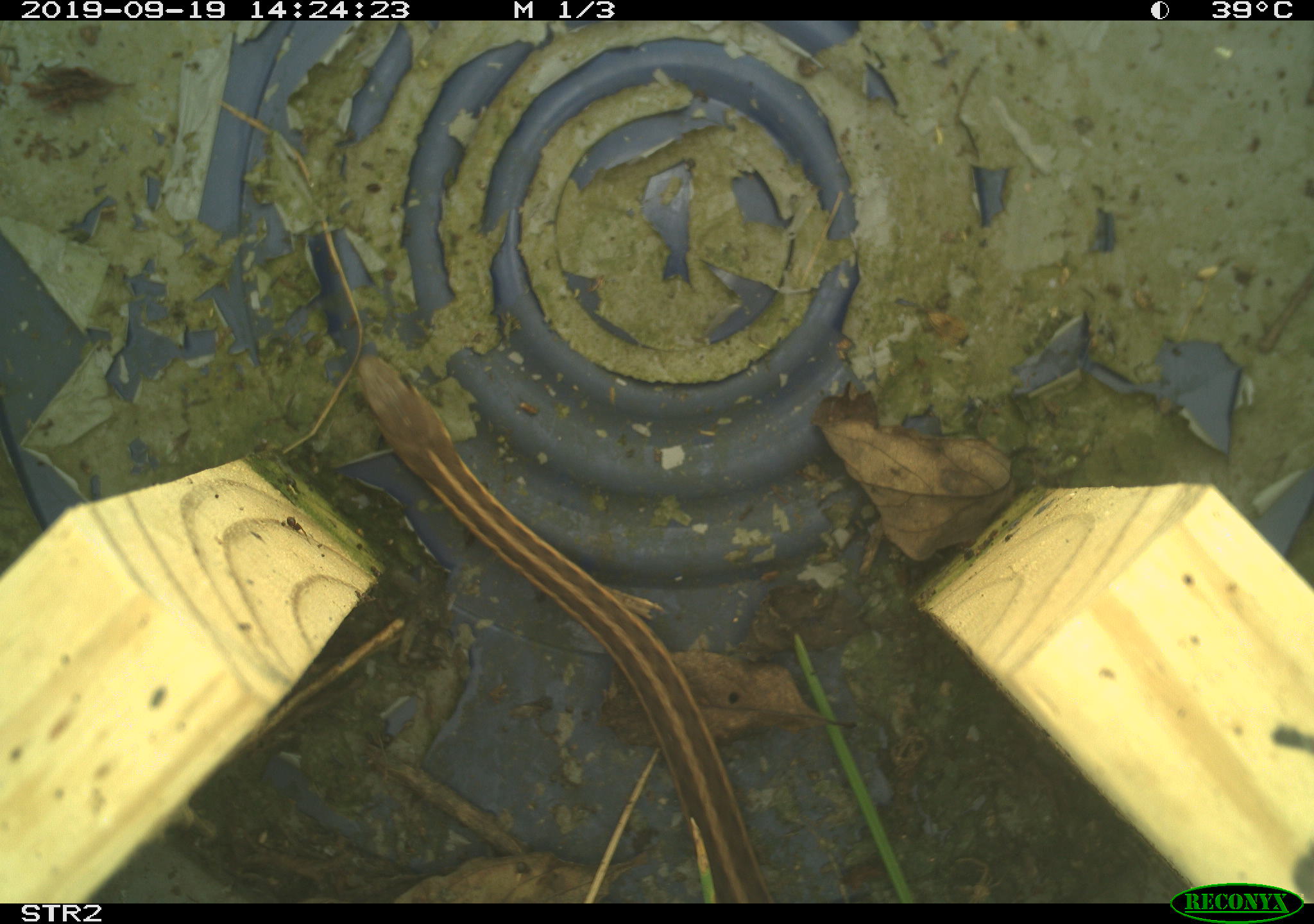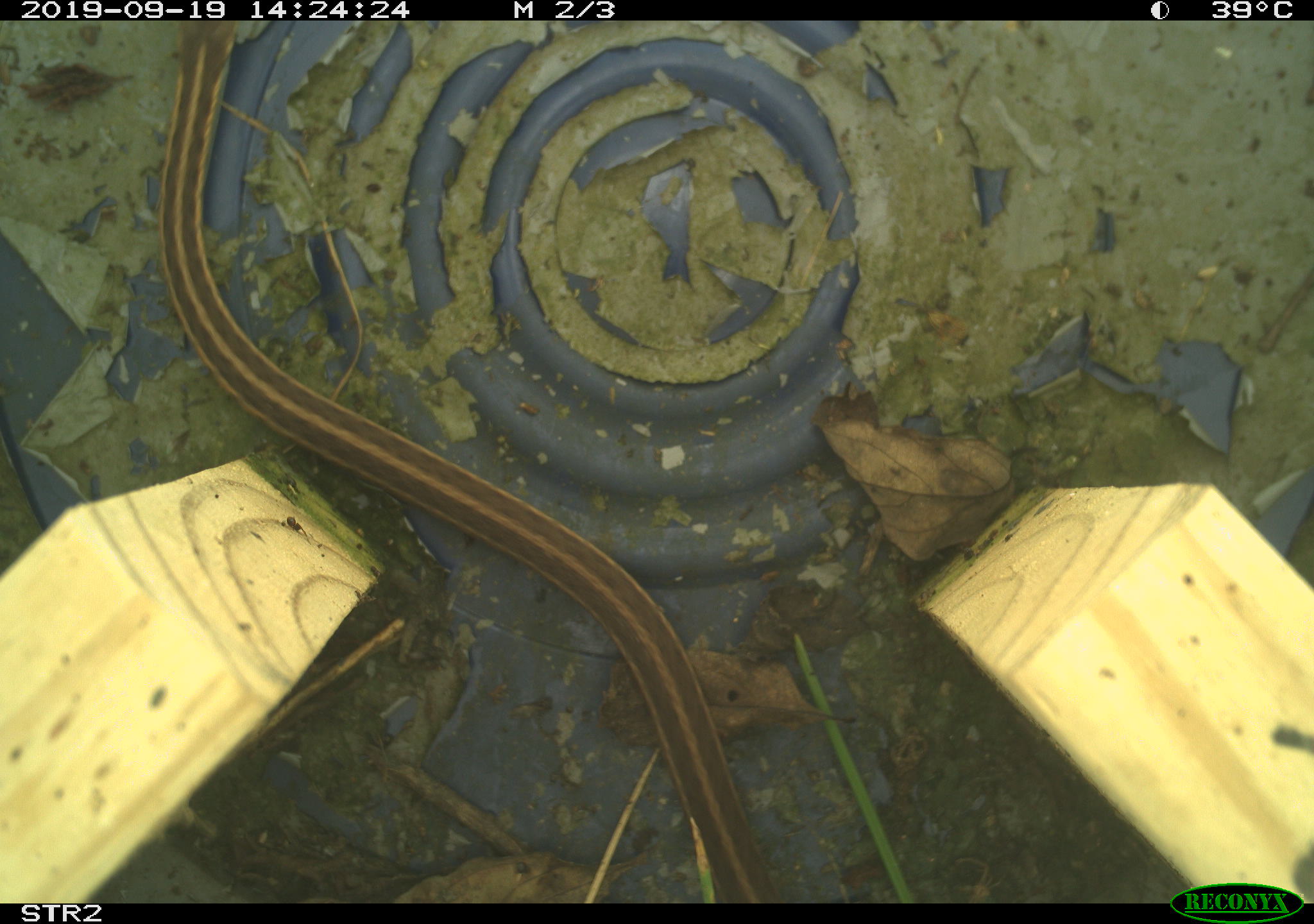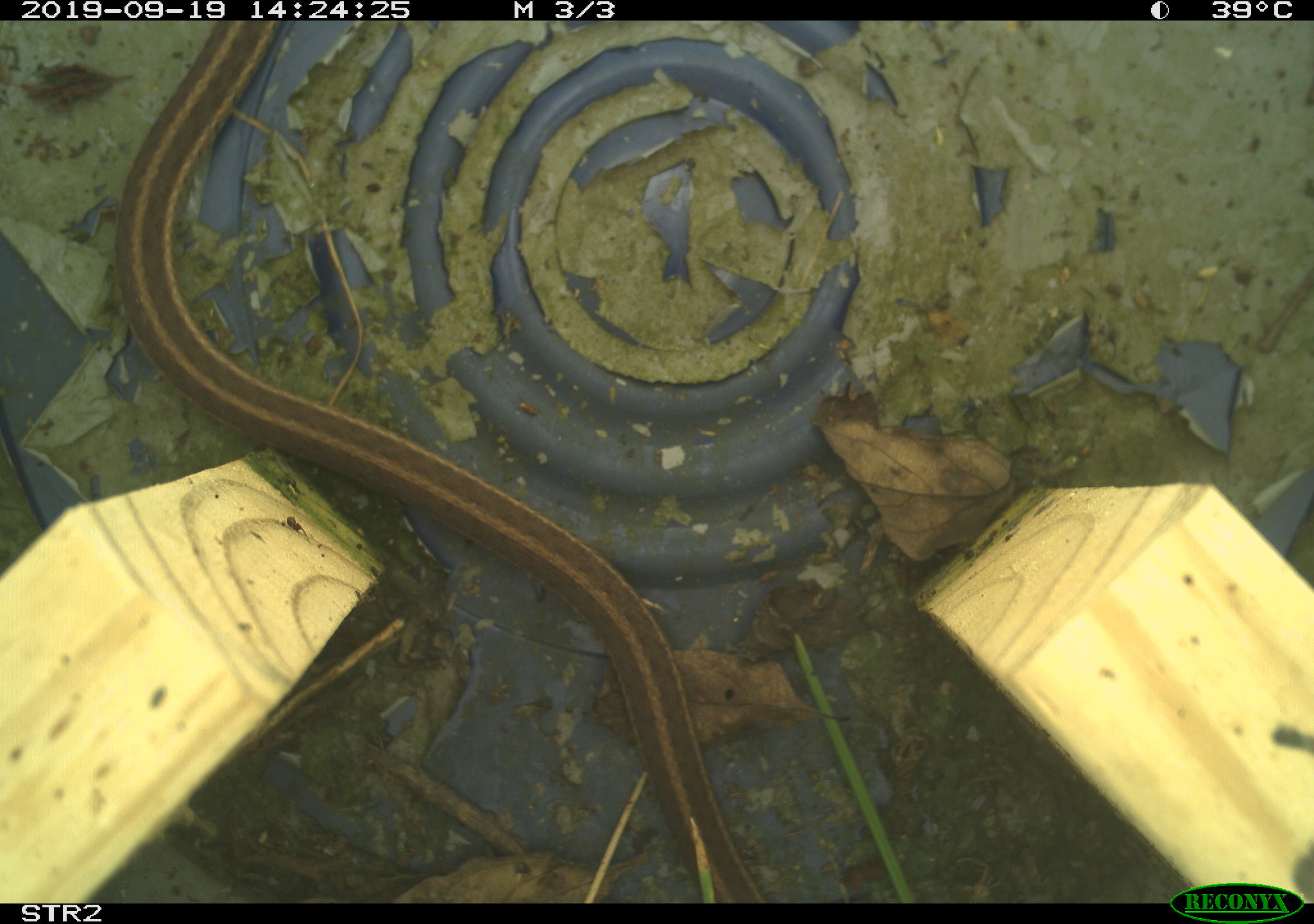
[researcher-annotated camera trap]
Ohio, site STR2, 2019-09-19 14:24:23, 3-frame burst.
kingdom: Animalia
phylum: Chordata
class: Reptilia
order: Squamata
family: Colubridae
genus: Thamnophis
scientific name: Thamnophis sirtalis sirtalis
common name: eastern gartersnake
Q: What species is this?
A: Eastern gartersnake (Thamnophis sirtalis sirtalis).